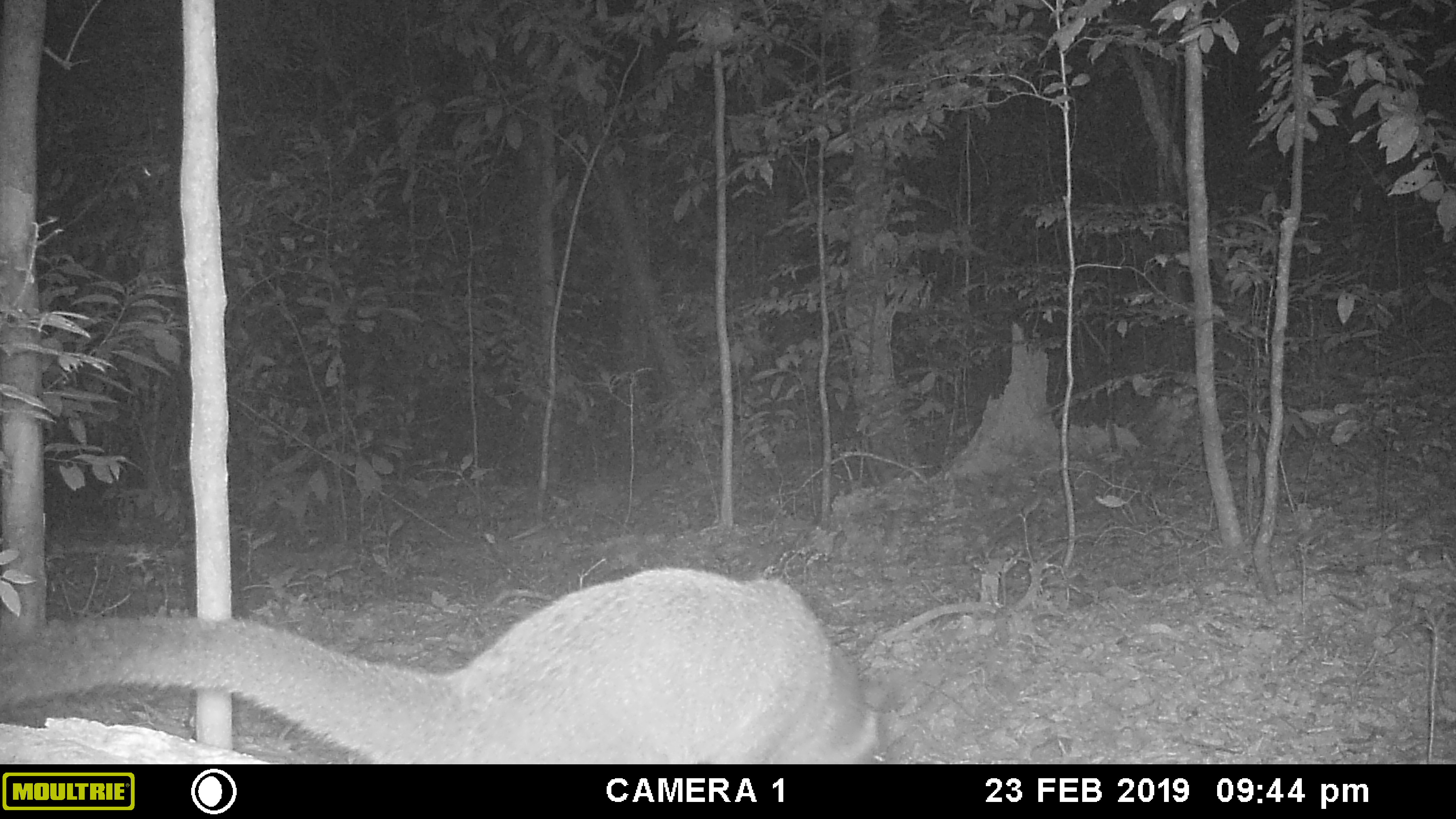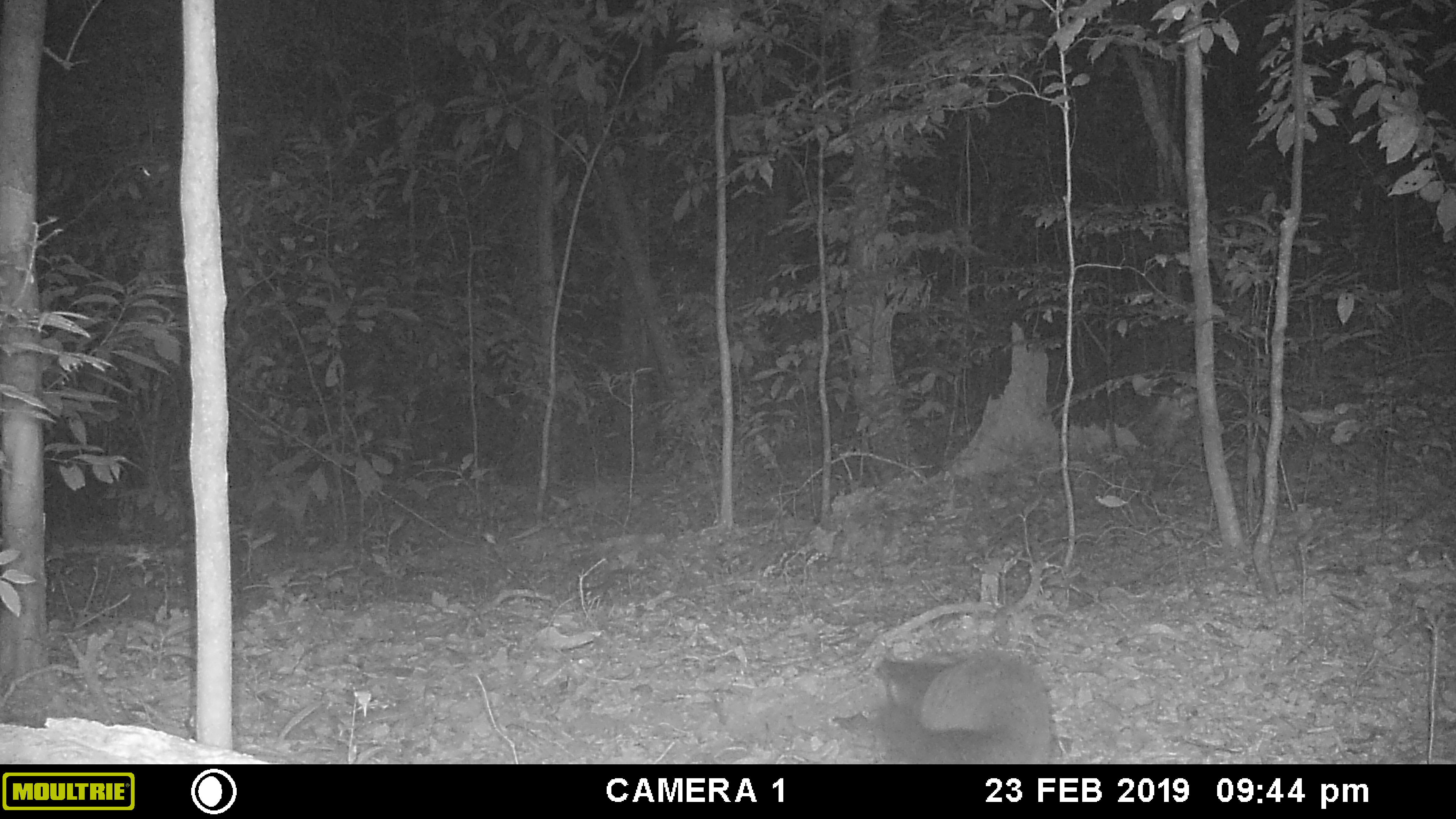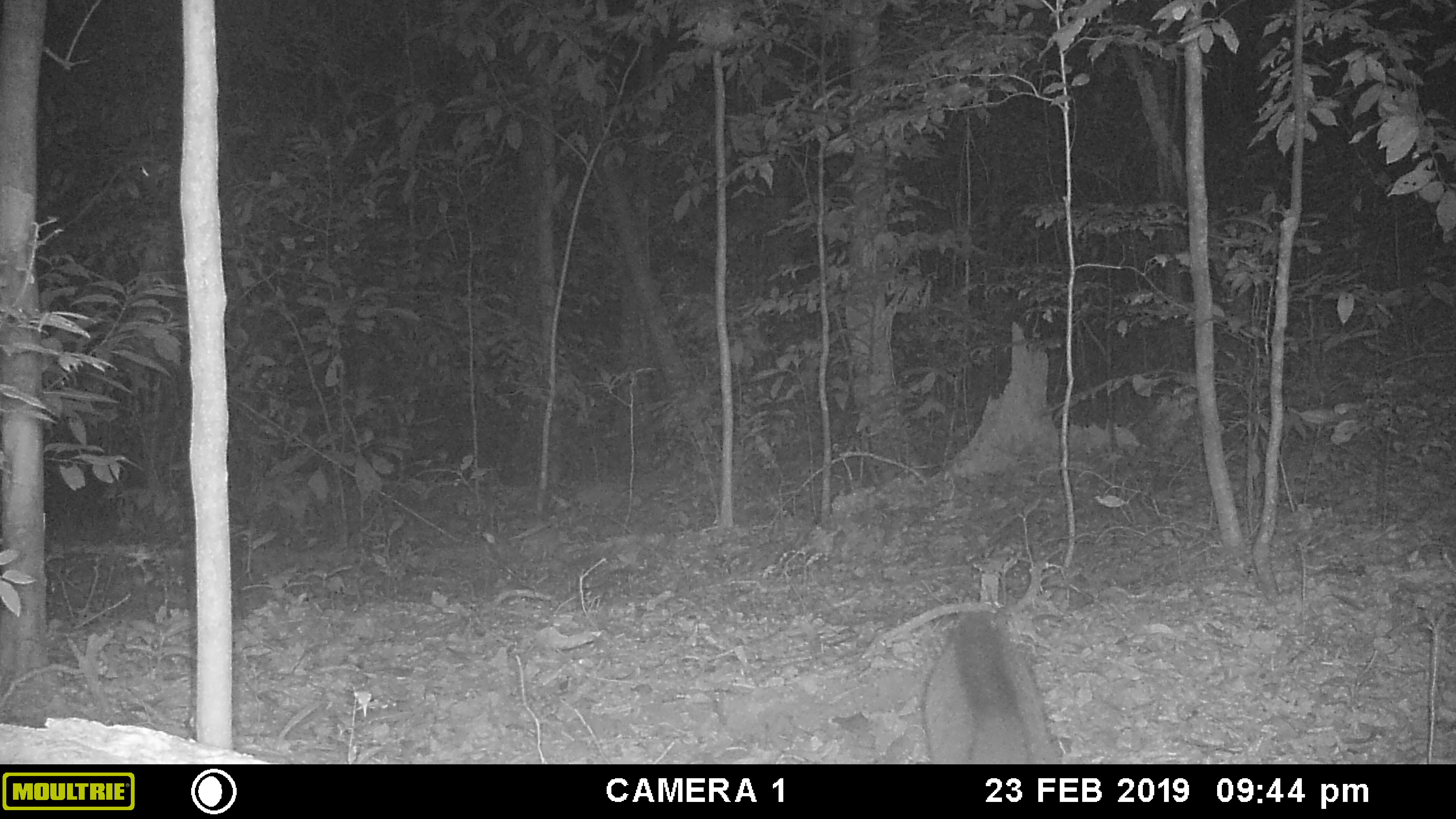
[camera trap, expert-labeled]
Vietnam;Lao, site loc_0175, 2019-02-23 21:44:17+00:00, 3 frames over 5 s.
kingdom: Animalia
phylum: Chordata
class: Mammalia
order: Carnivora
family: Viverridae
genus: Paguma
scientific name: Paguma larvata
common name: masked palm civet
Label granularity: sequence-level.